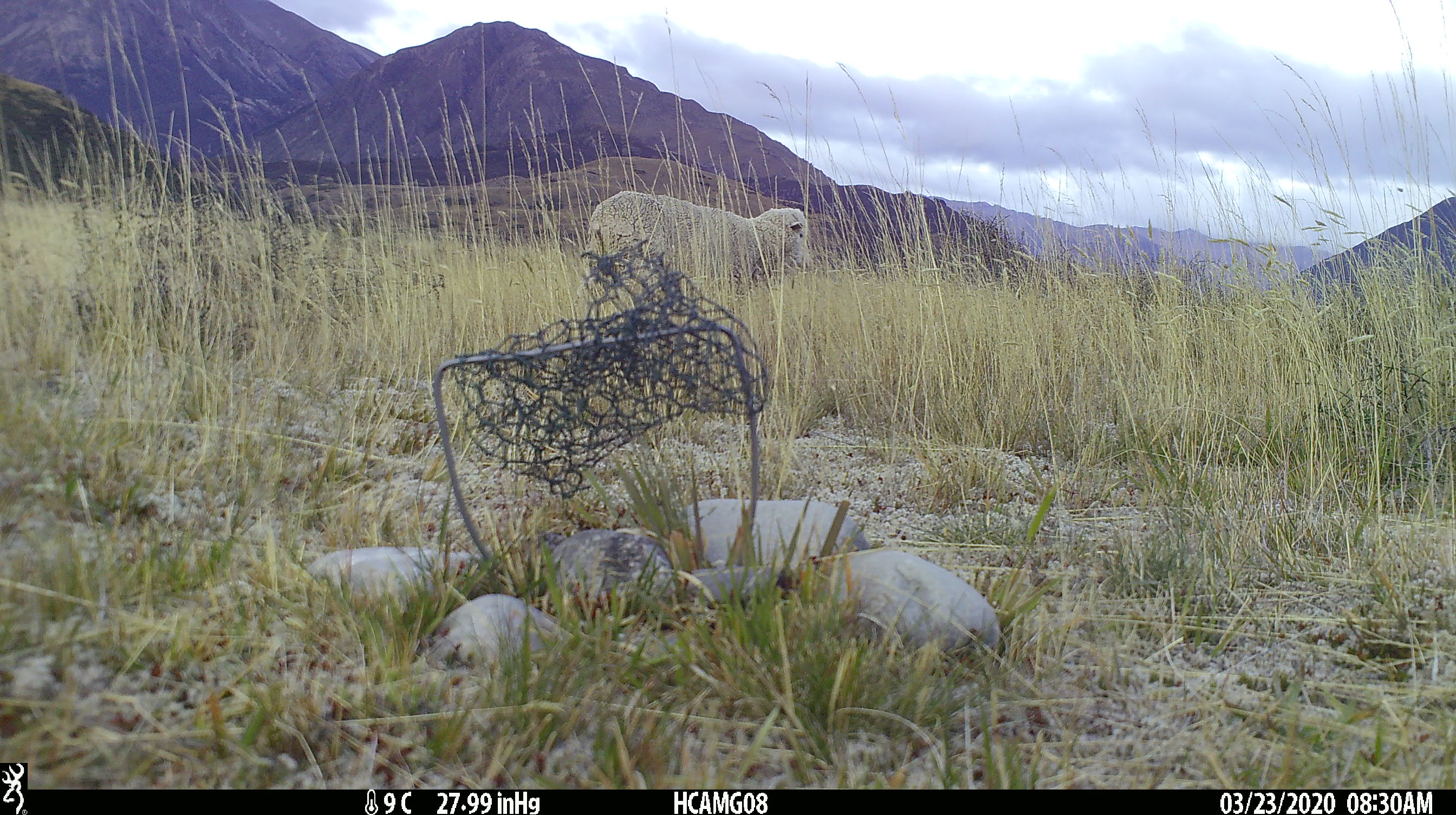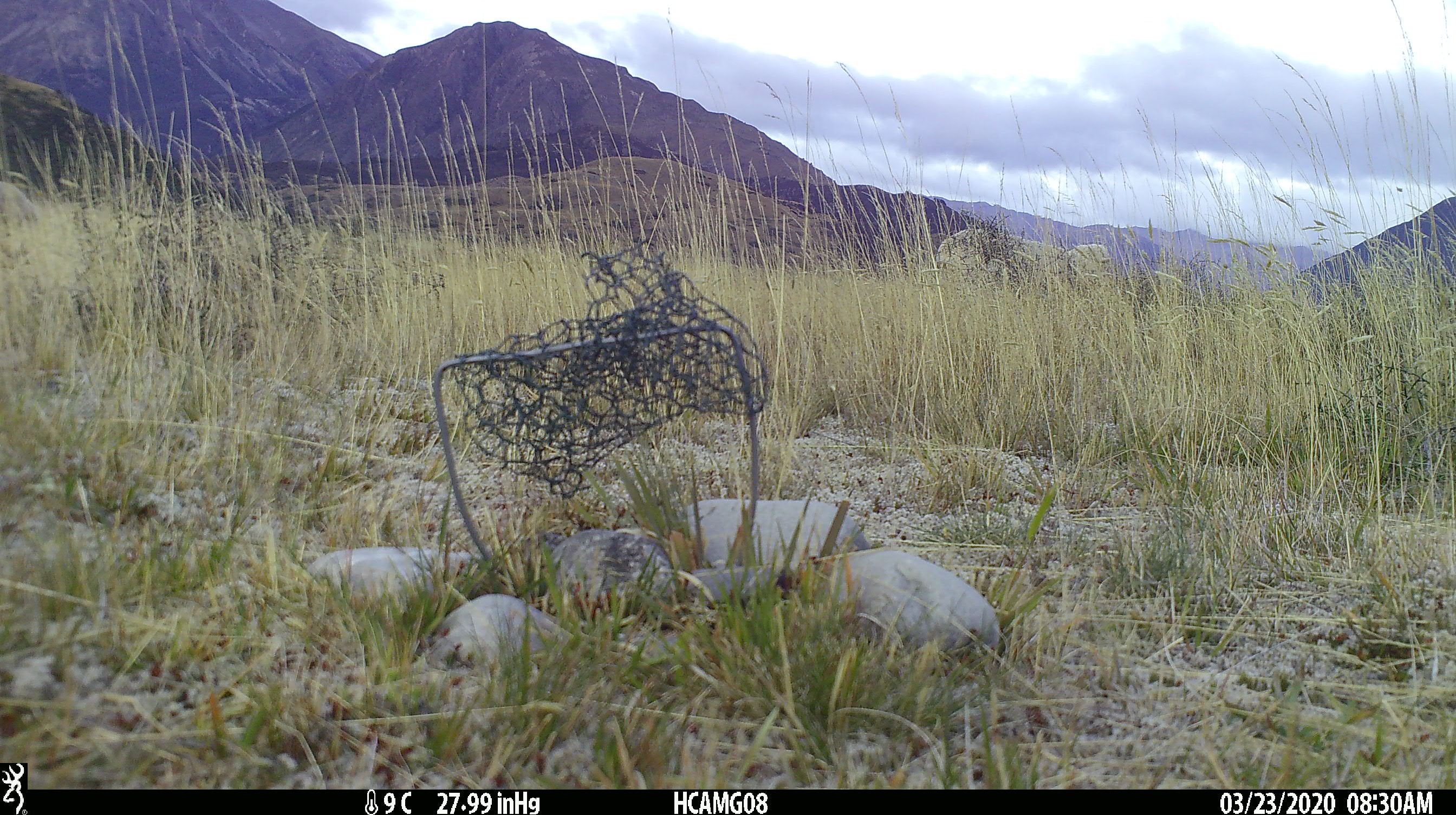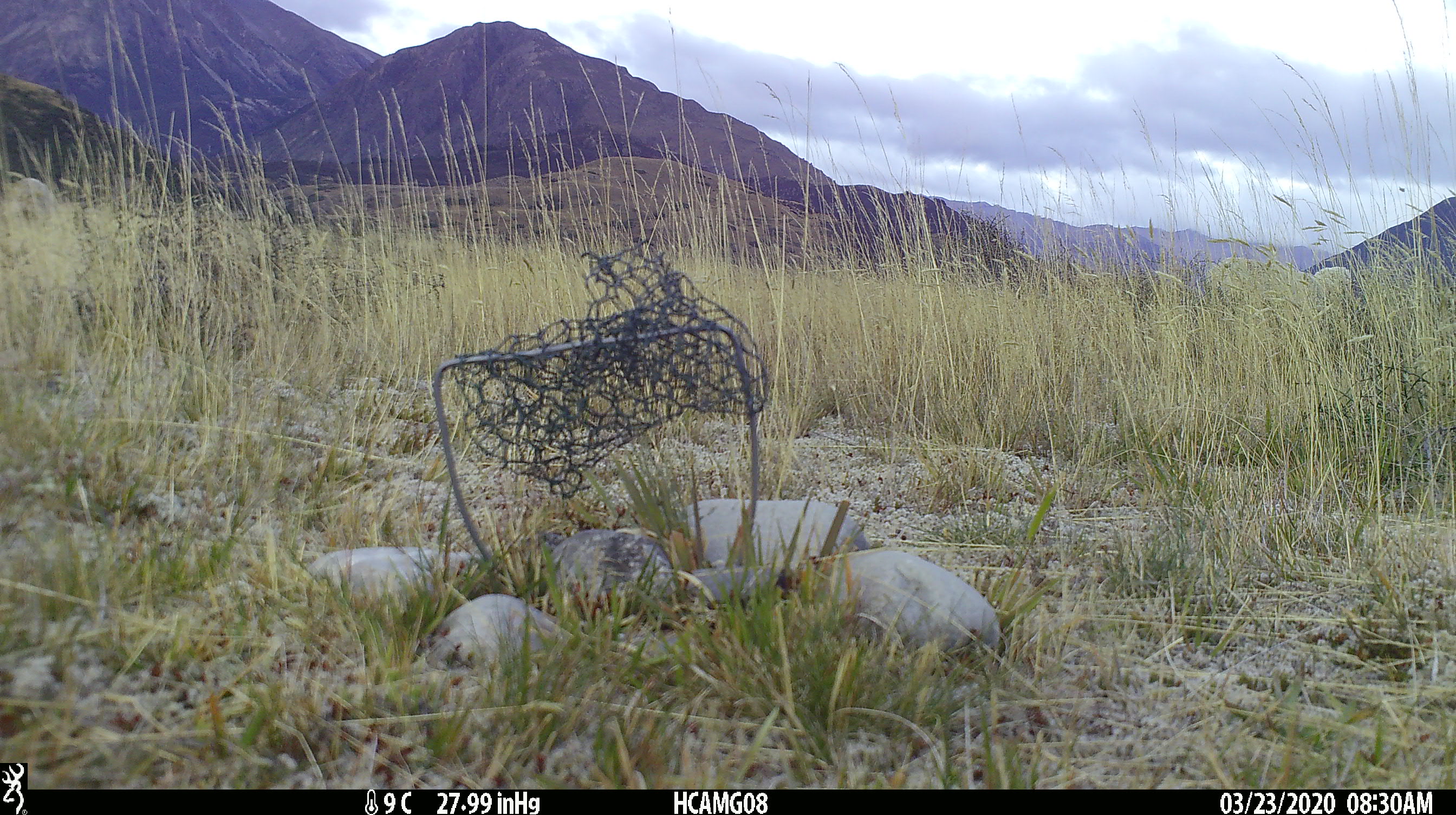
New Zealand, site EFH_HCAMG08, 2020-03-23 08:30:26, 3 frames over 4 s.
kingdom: Animalia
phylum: Chordata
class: Mammalia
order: Artiodactyla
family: Bovidae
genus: Ovis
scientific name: Ovis aries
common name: domestic sheep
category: sheep